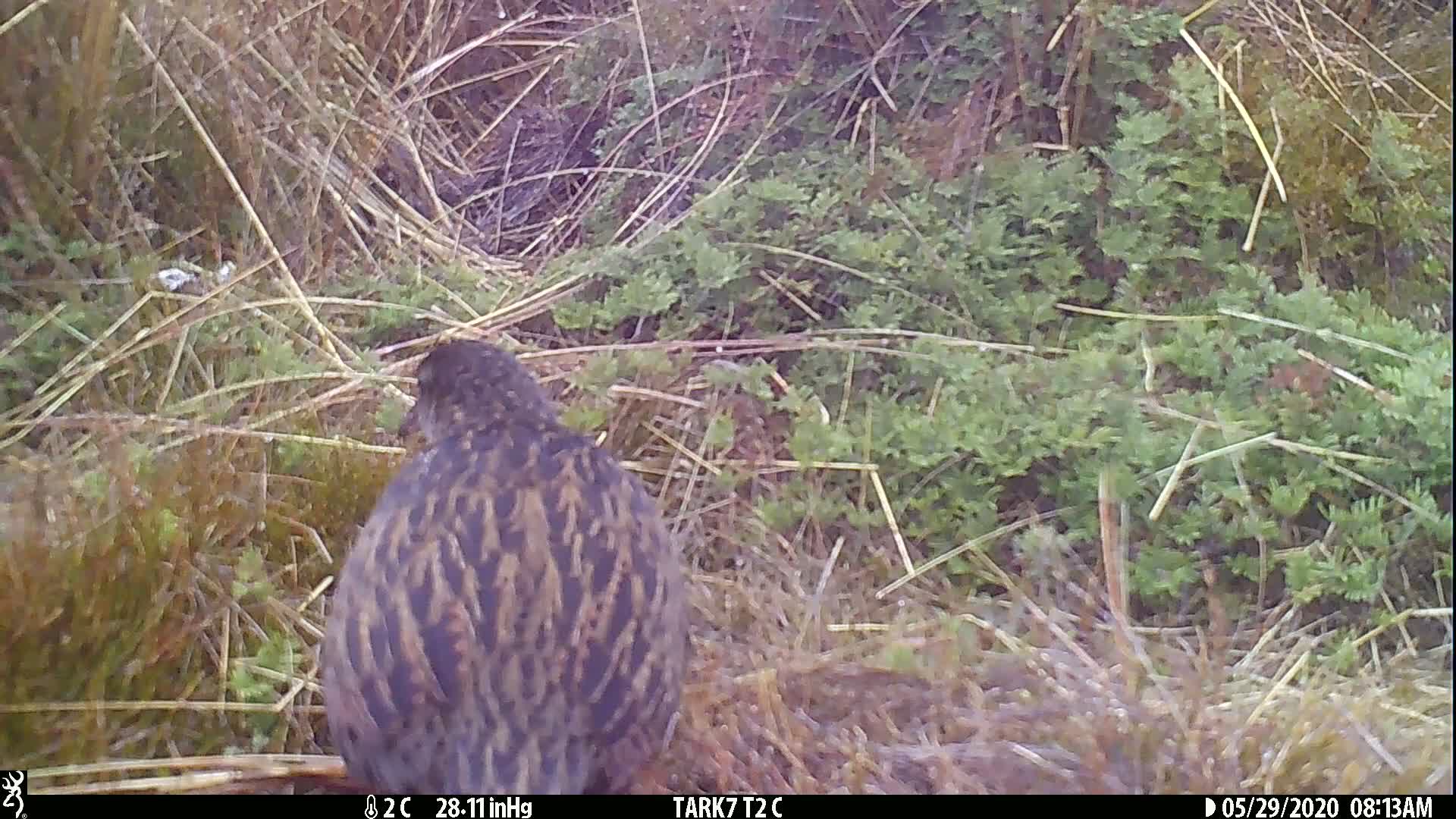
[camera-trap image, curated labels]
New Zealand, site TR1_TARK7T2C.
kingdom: Animalia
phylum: Chordata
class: Aves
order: Gruiformes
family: Rallidae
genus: Gallirallus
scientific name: Gallirallus australis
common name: weka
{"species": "weka (Gallirallus australis)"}